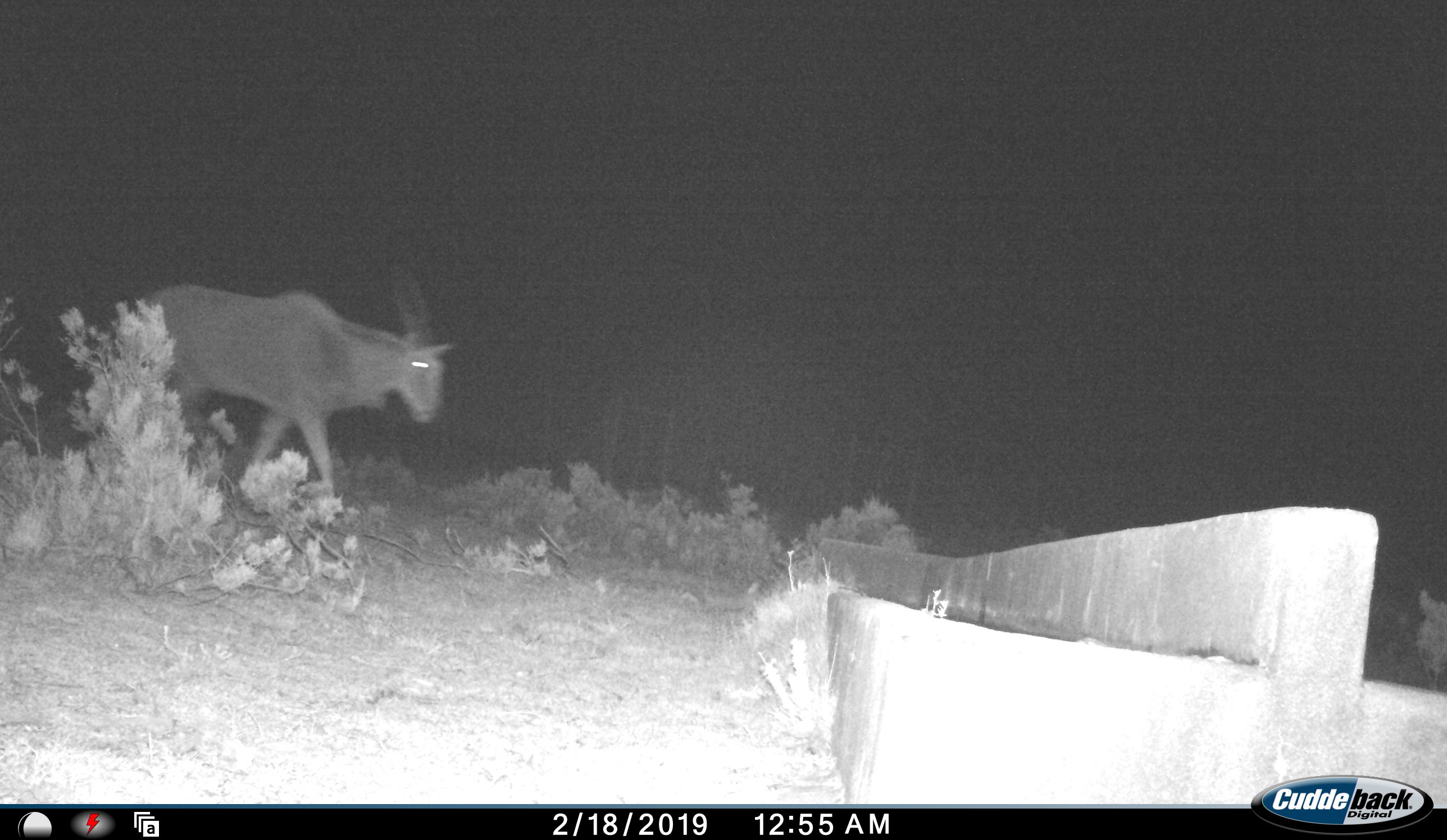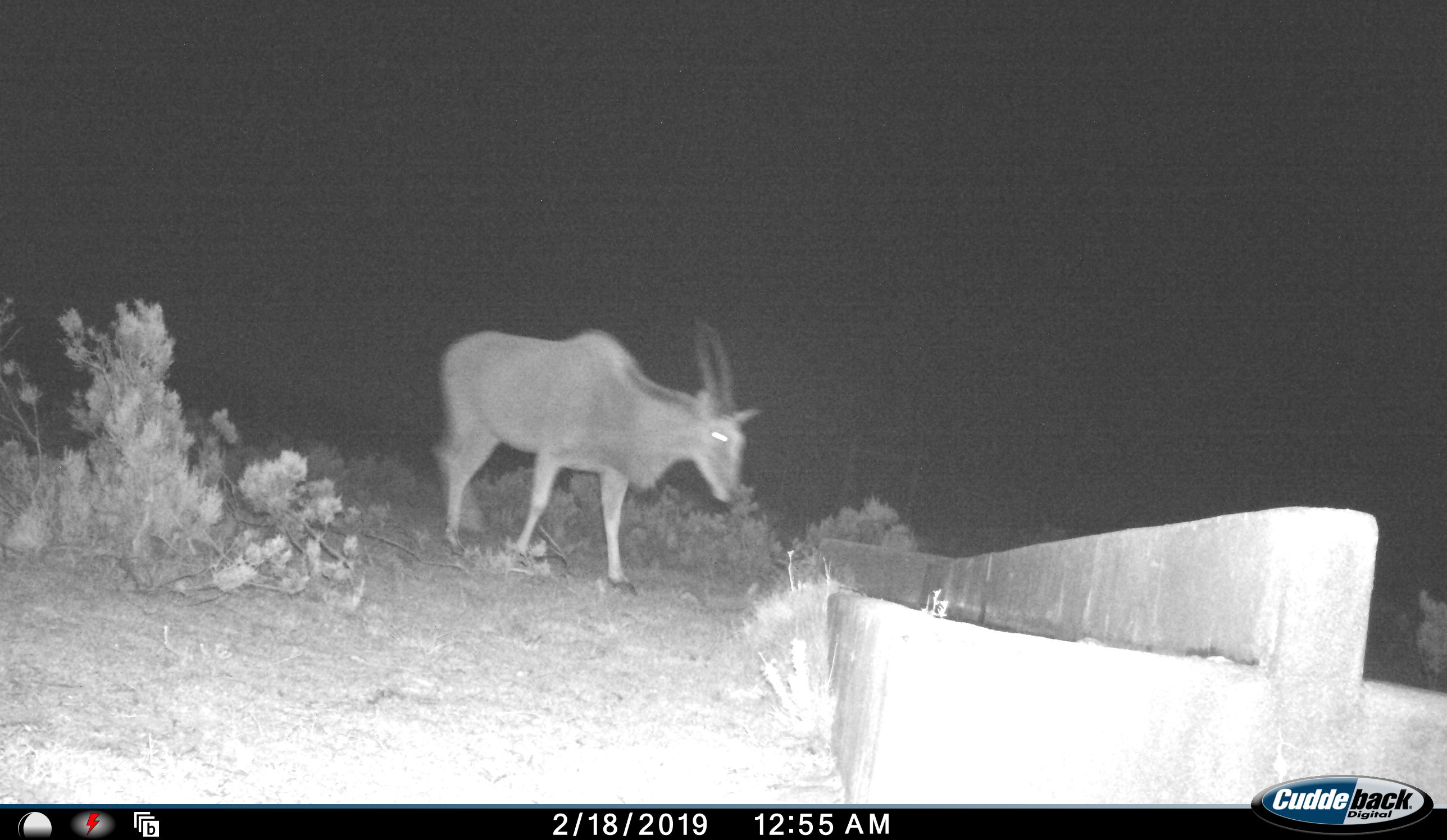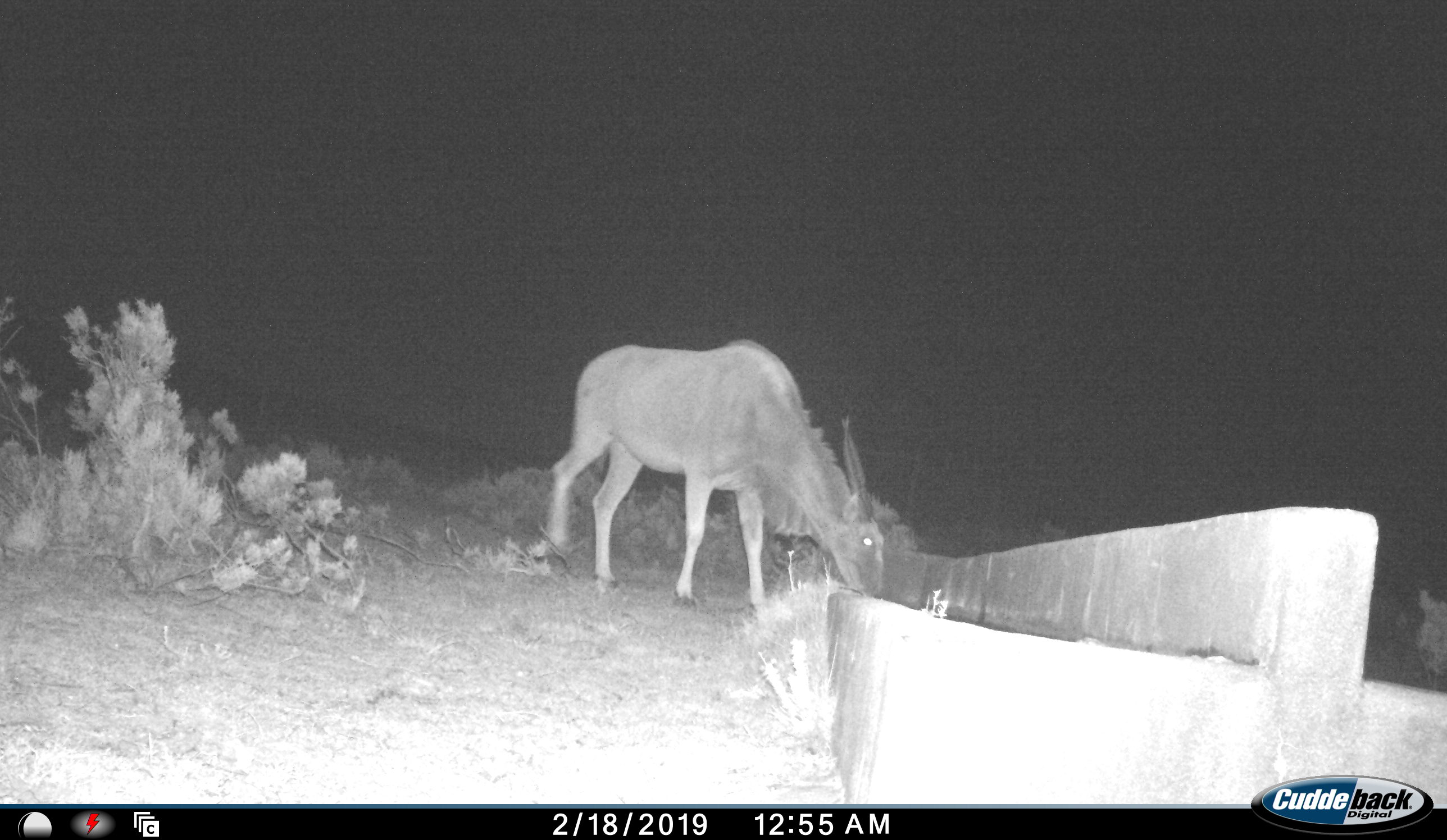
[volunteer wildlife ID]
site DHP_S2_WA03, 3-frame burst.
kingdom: Animalia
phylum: Chordata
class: Mammalia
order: Artiodactyla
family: Bovidae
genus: Tragelaphus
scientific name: Tragelaphus oryx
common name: eland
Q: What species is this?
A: Eland (Tragelaphus oryx).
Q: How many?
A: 1.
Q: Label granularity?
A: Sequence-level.